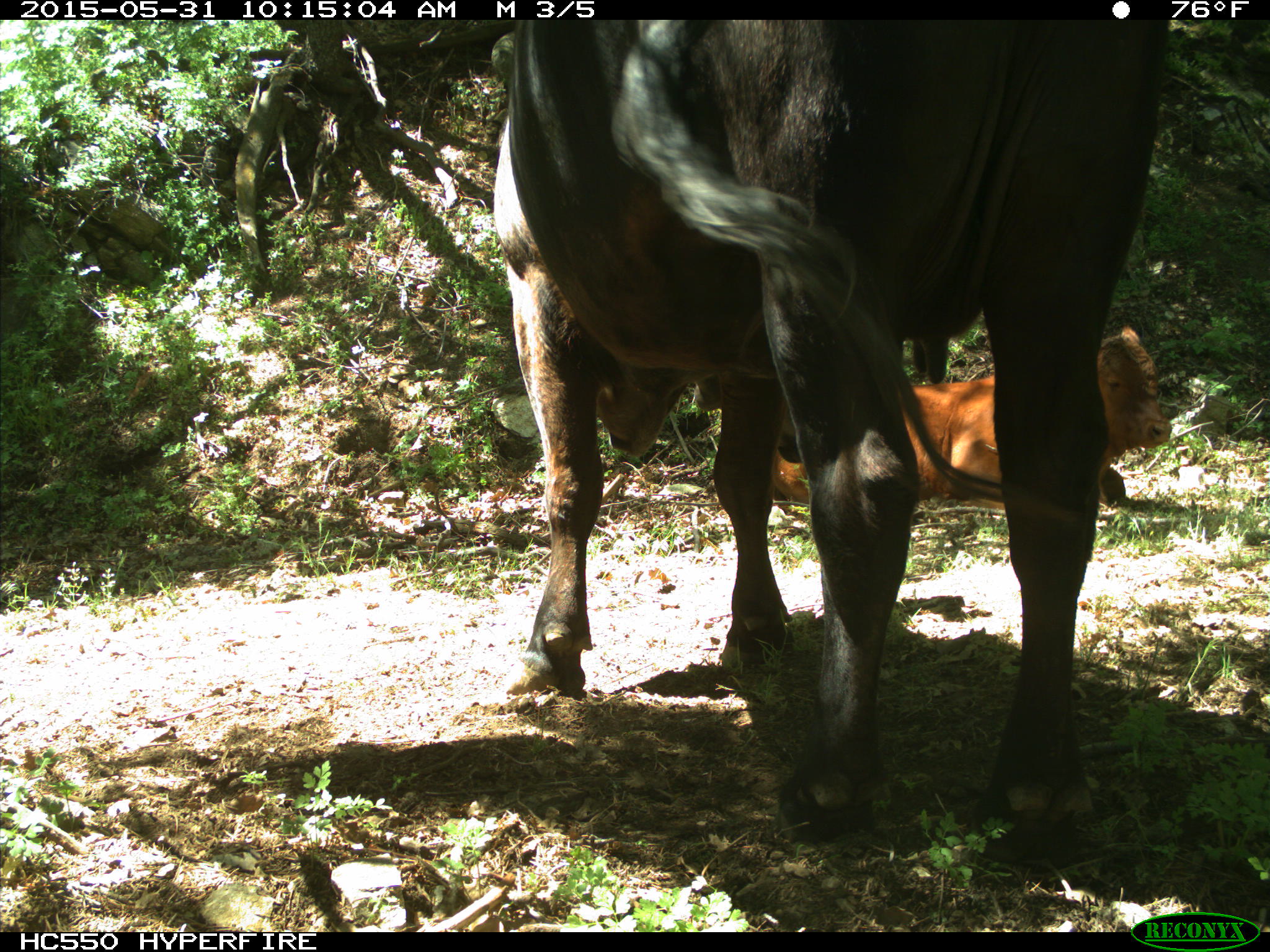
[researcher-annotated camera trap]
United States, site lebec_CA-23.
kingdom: Animalia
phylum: Chordata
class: Mammalia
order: Artiodactyla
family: Bovidae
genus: Bos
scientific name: Bos taurus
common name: domestic cow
Bos taurus (domestic cow).